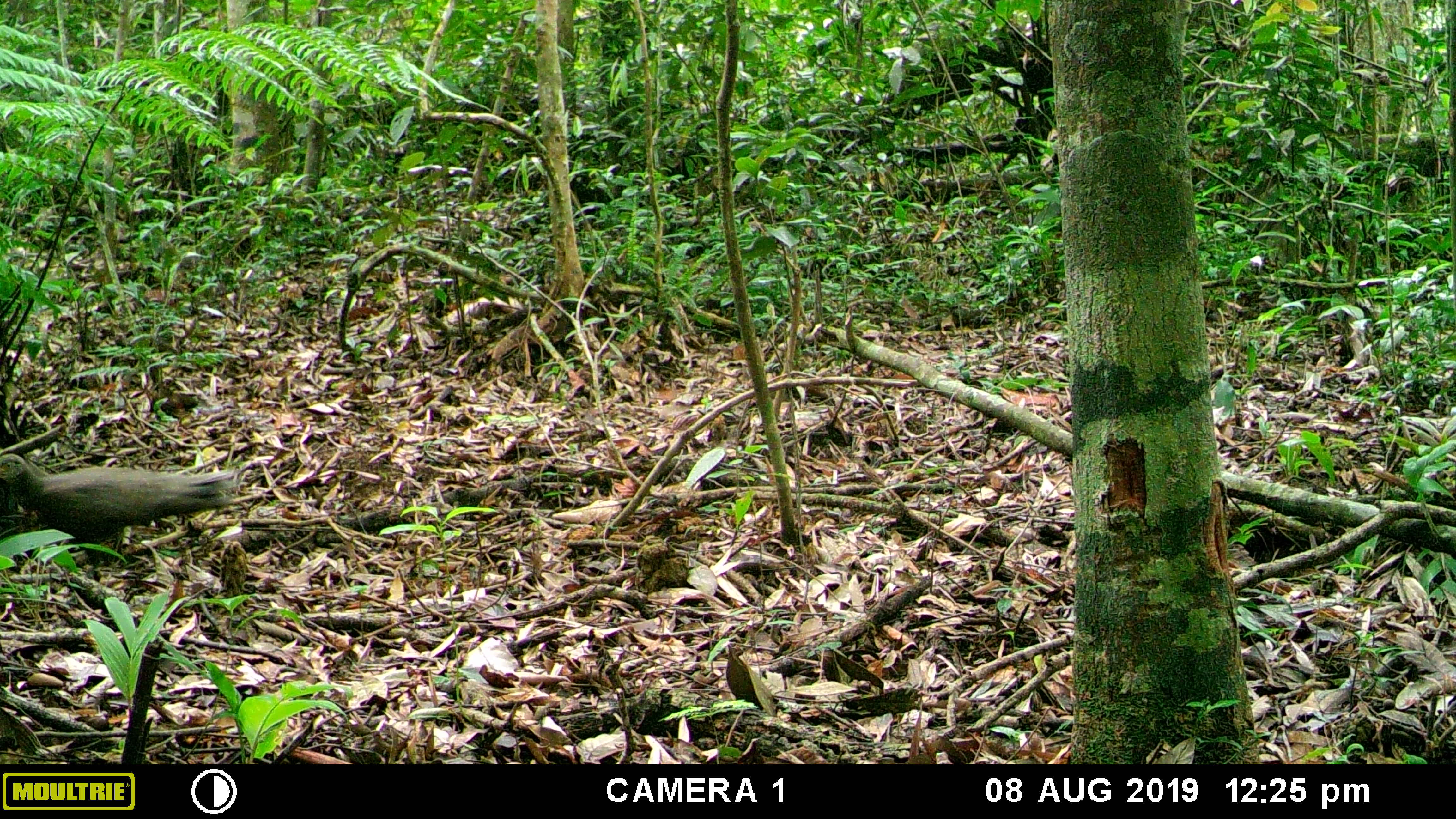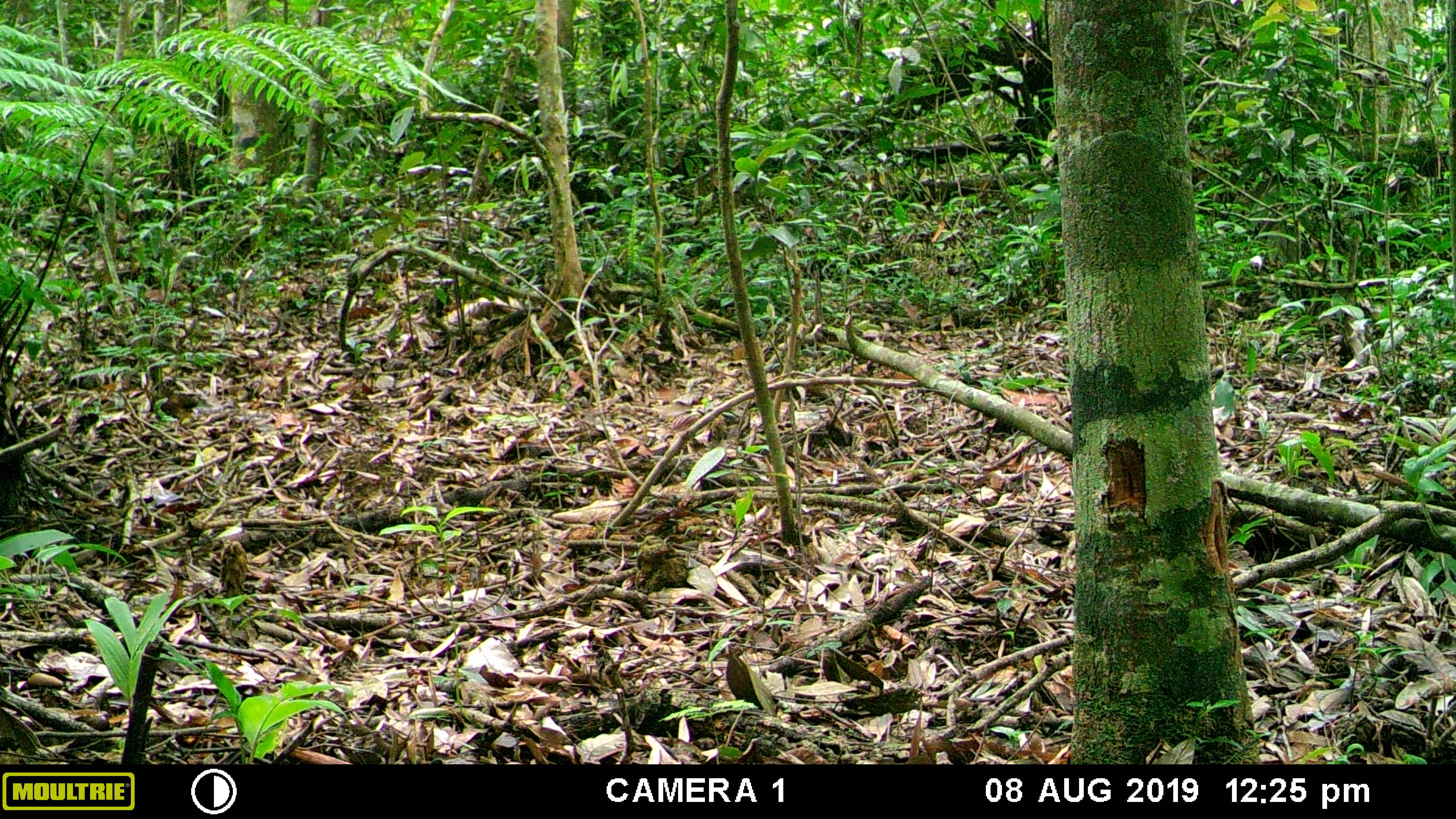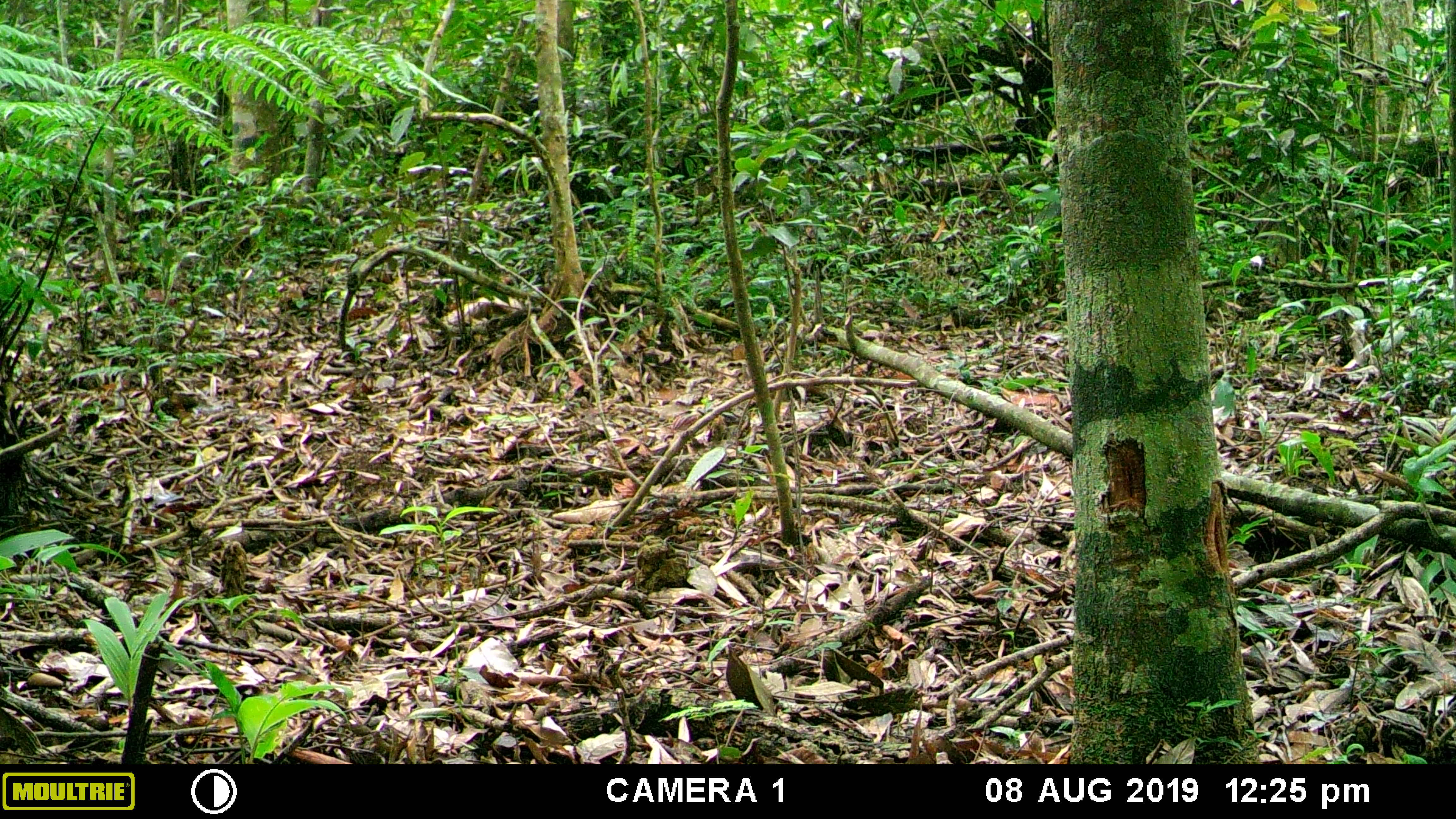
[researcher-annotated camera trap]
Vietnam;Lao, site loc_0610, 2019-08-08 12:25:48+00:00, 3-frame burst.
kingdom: Animalia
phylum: Chordata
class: Aves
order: Galliformes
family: Phasianidae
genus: Polyplectron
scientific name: Polyplectron bicalcaratum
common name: gray peacock-pheasant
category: grey peacock pheasant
Grey peacock pheasant (gray peacock-pheasant) (Polyplectron bicalcaratum). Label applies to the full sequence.